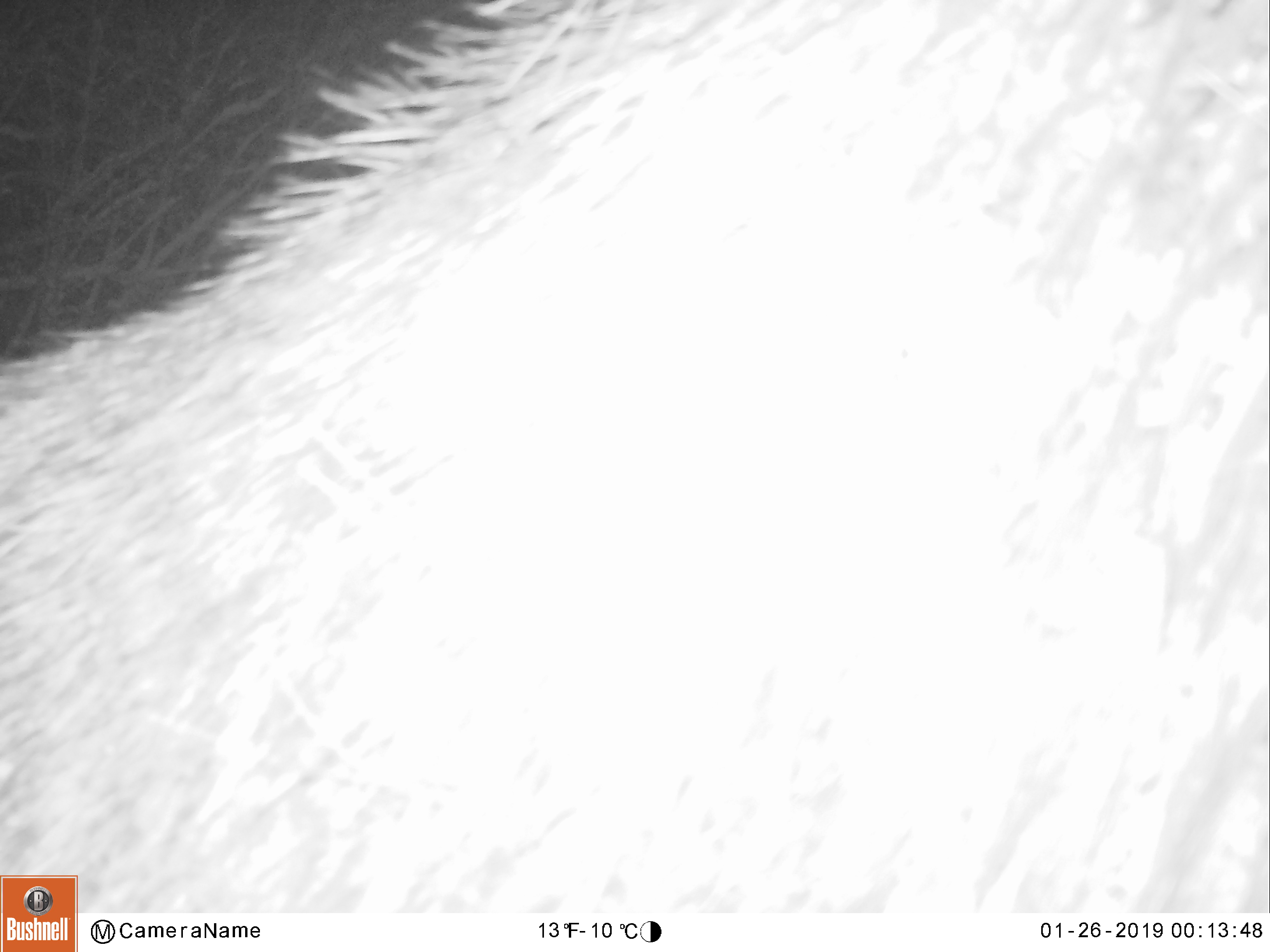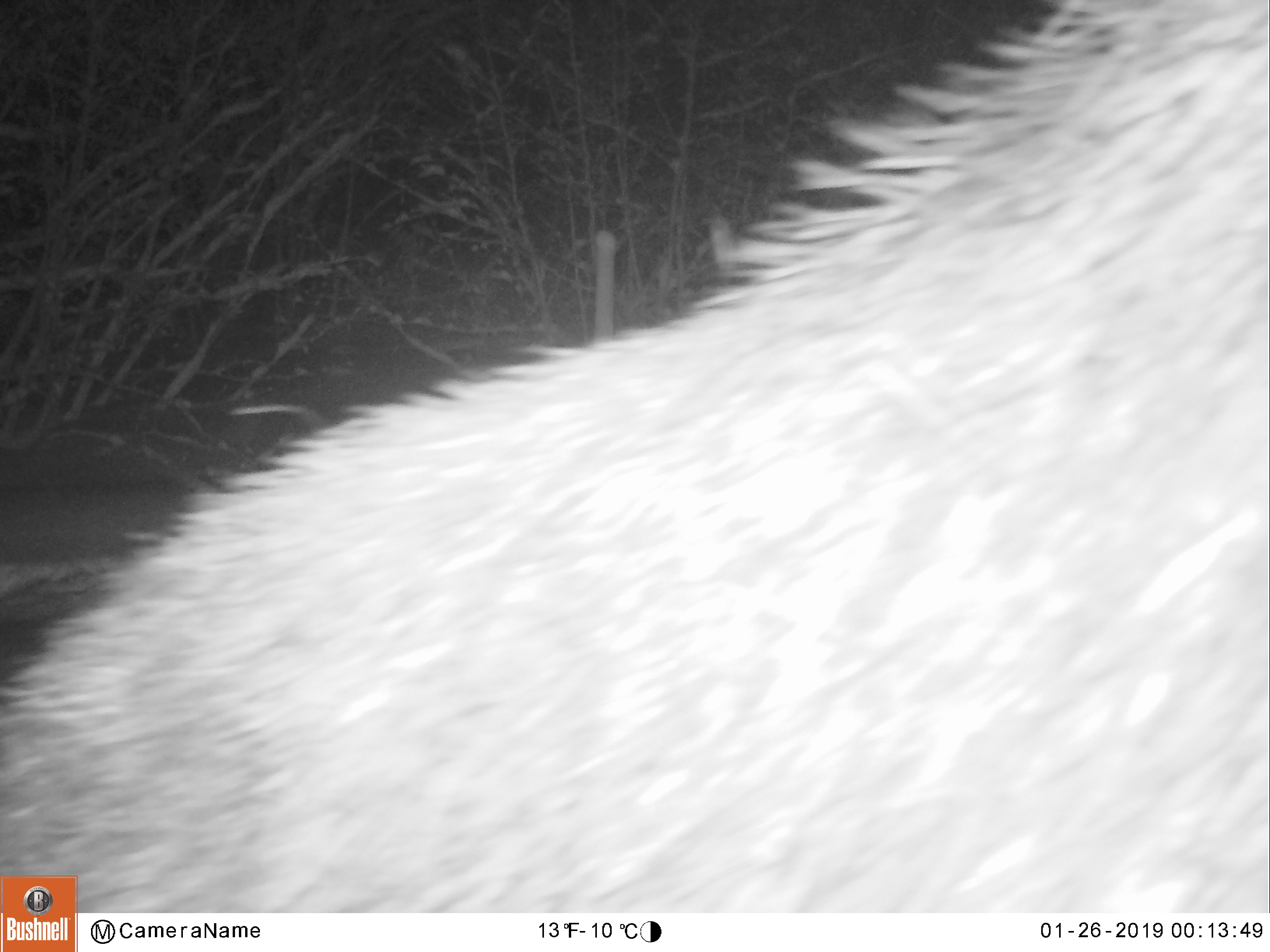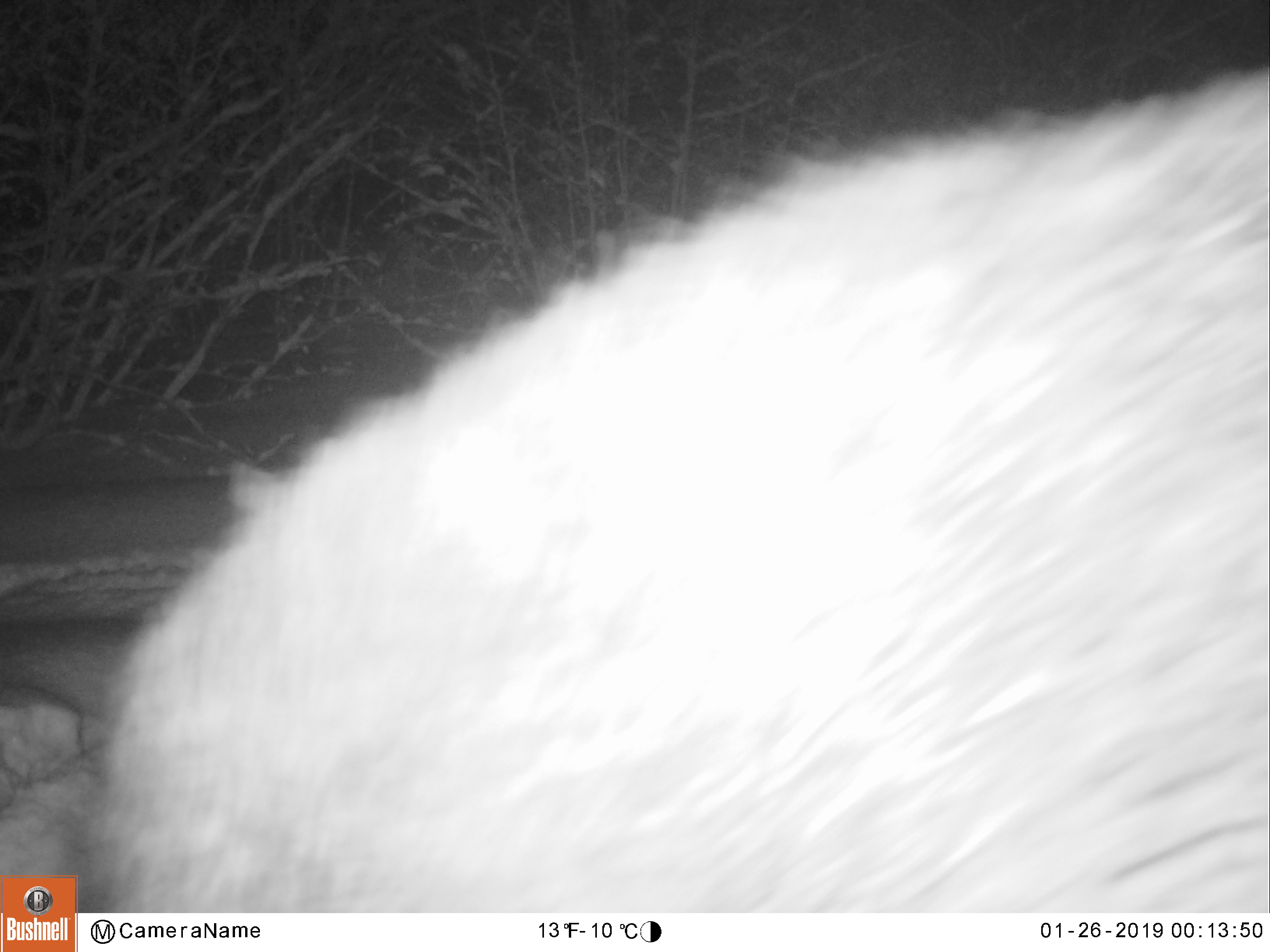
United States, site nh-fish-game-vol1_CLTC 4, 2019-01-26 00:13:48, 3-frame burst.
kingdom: Animalia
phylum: Chordata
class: Mammalia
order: Artiodactyla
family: Cervidae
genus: Alces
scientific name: Alces alces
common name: moose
Moose (Alces alces).